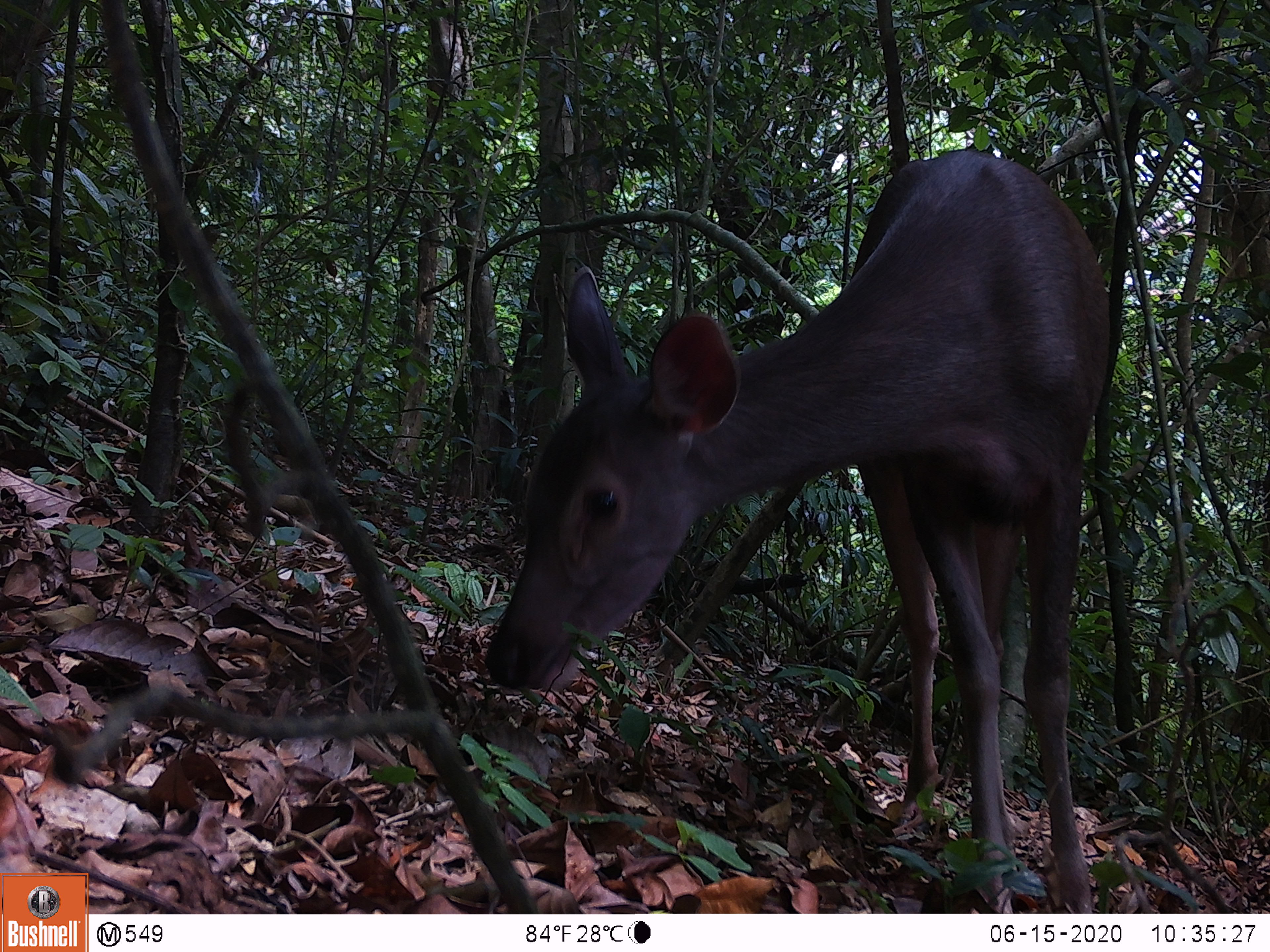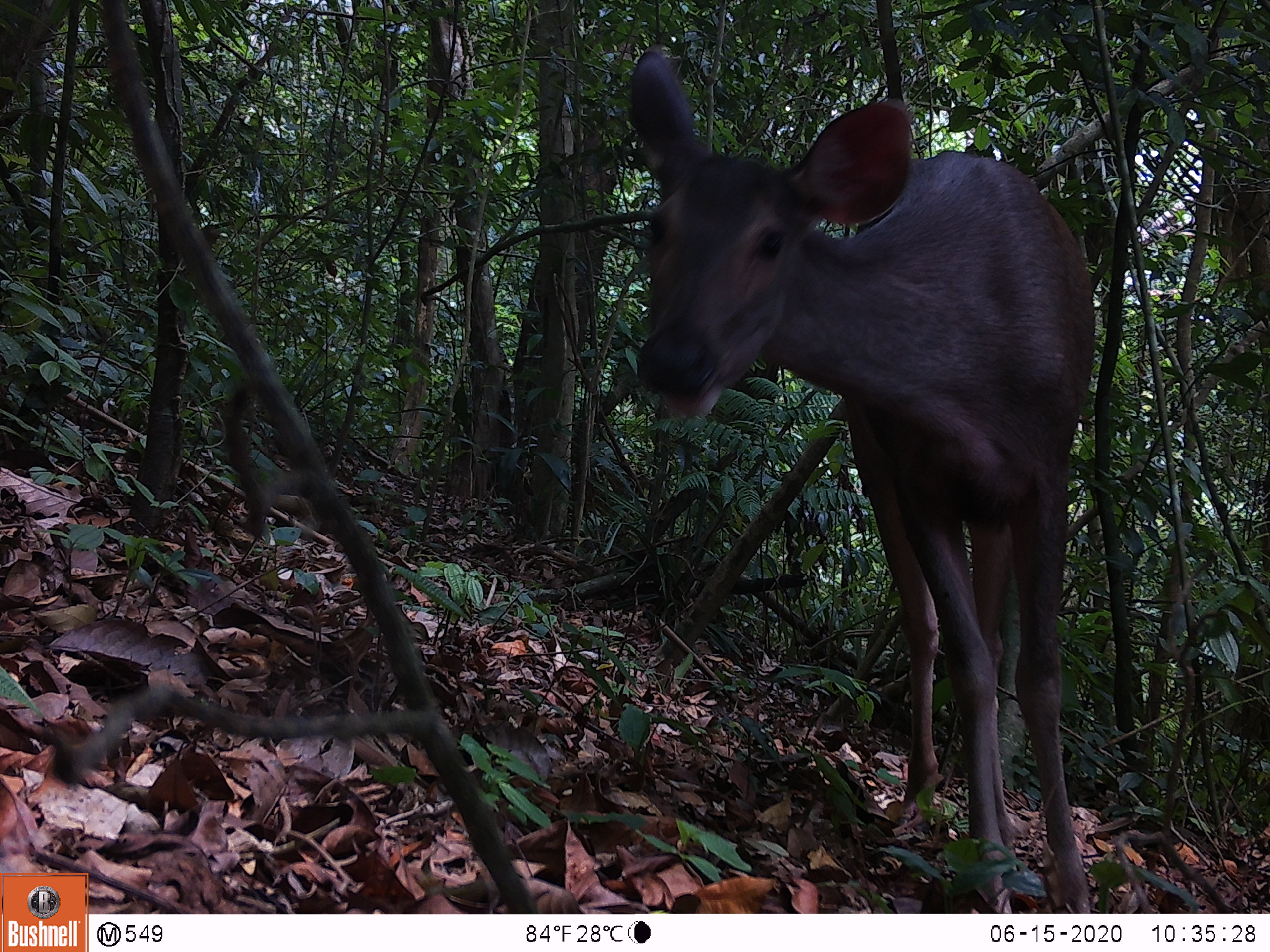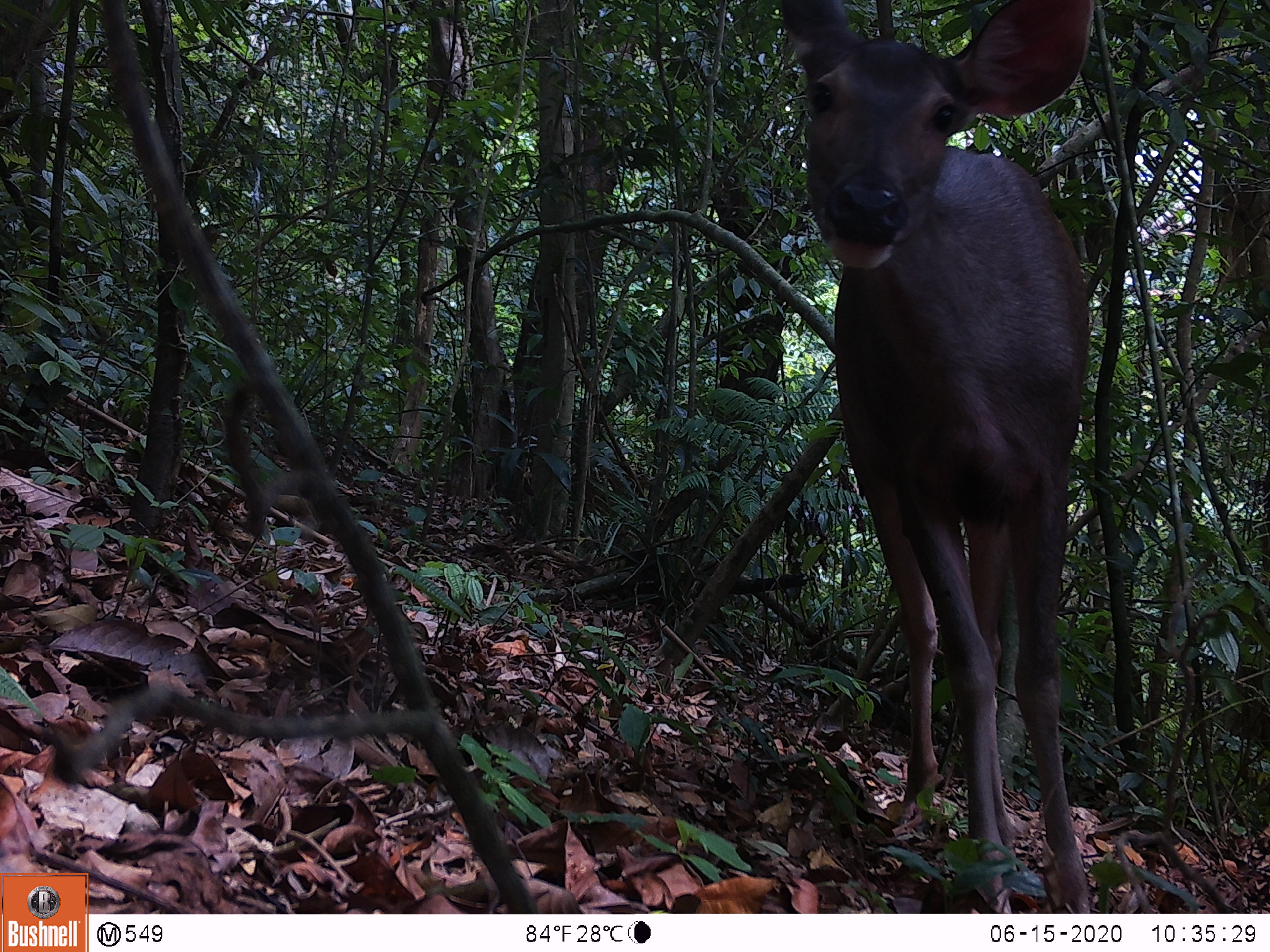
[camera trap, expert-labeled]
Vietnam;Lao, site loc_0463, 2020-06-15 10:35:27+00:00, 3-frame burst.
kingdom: Animalia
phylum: Chordata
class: Mammalia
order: Artiodactyla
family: Cervidae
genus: Rusa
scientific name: Rusa unicolor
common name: sambar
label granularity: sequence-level